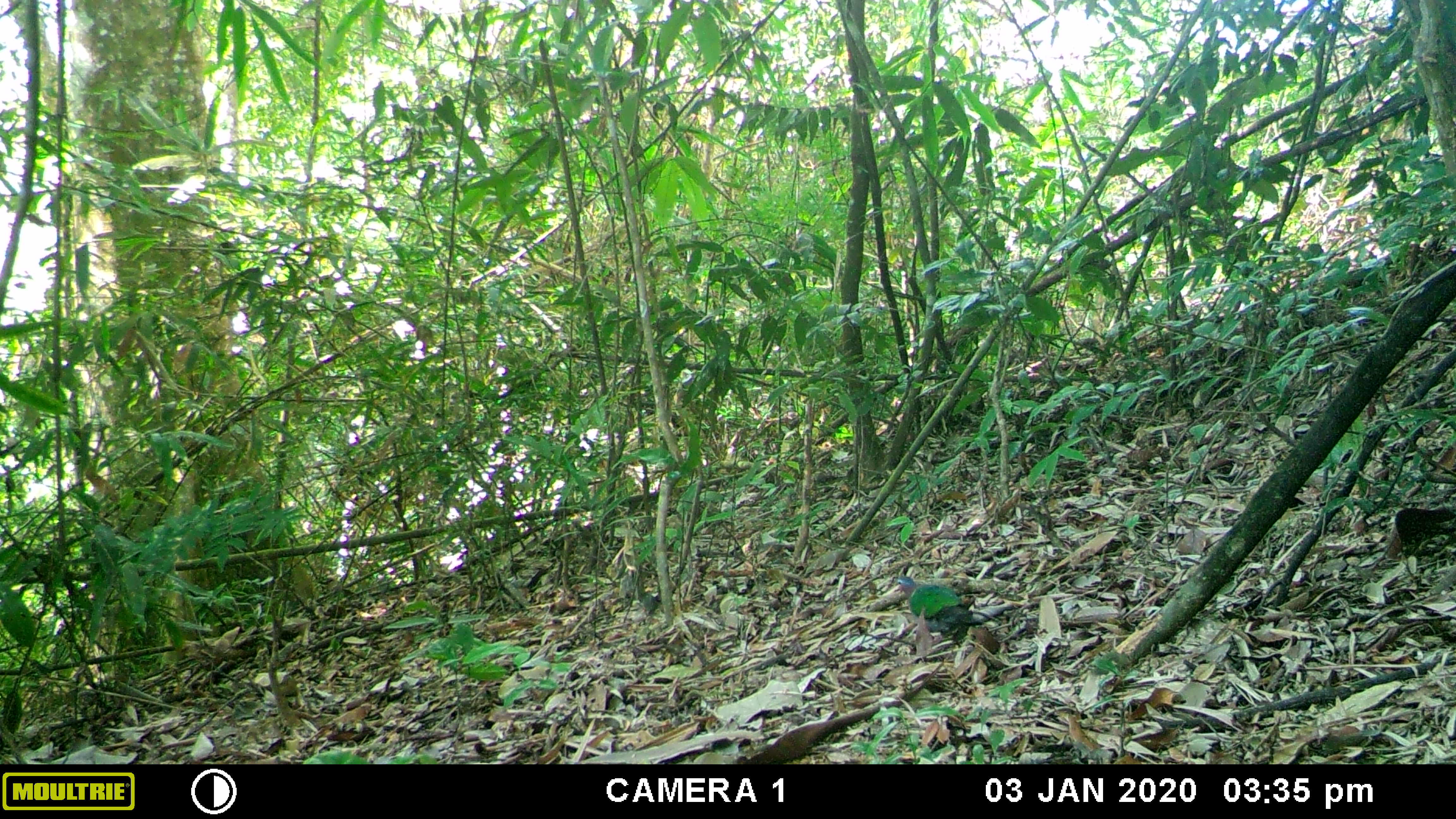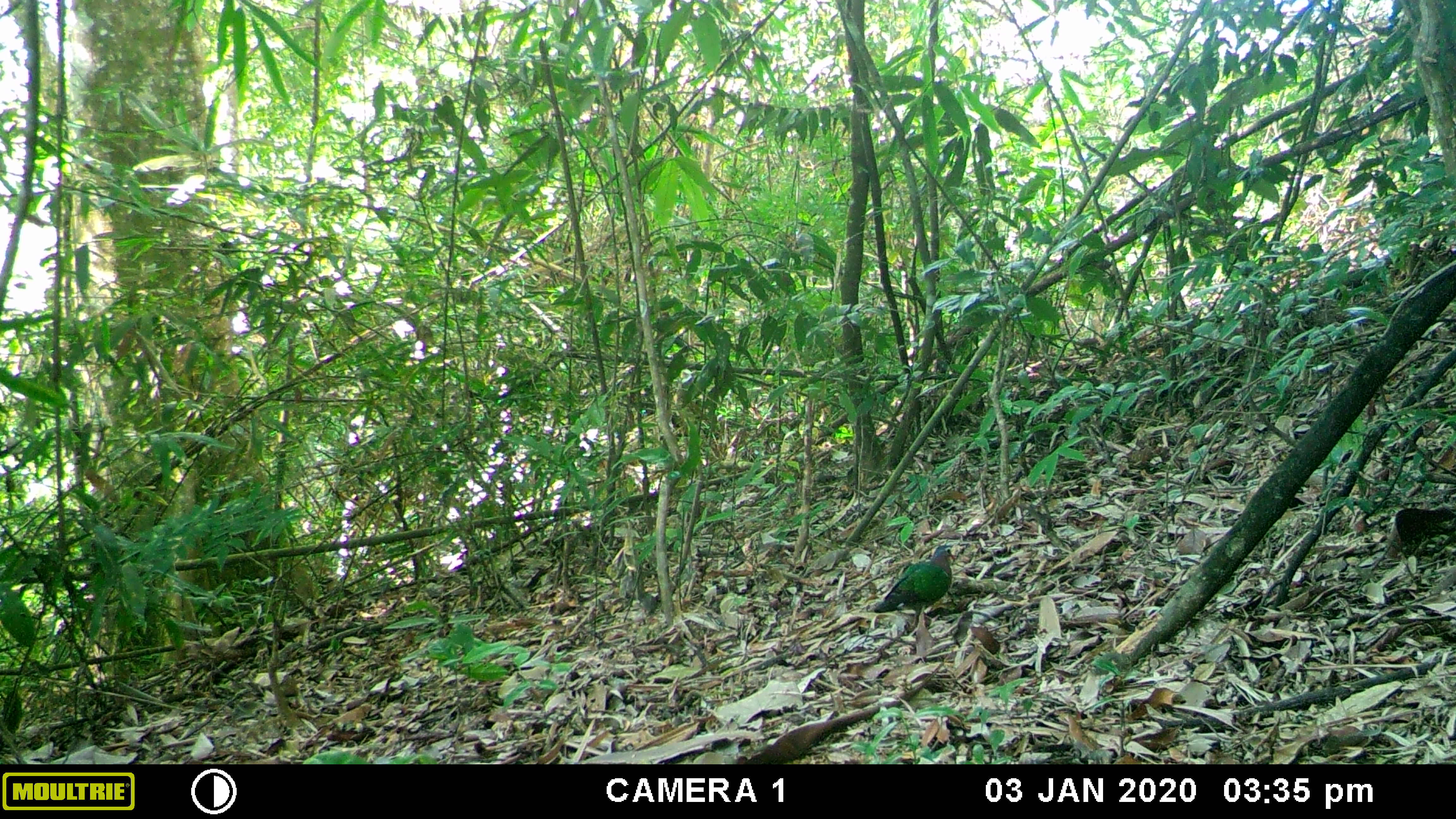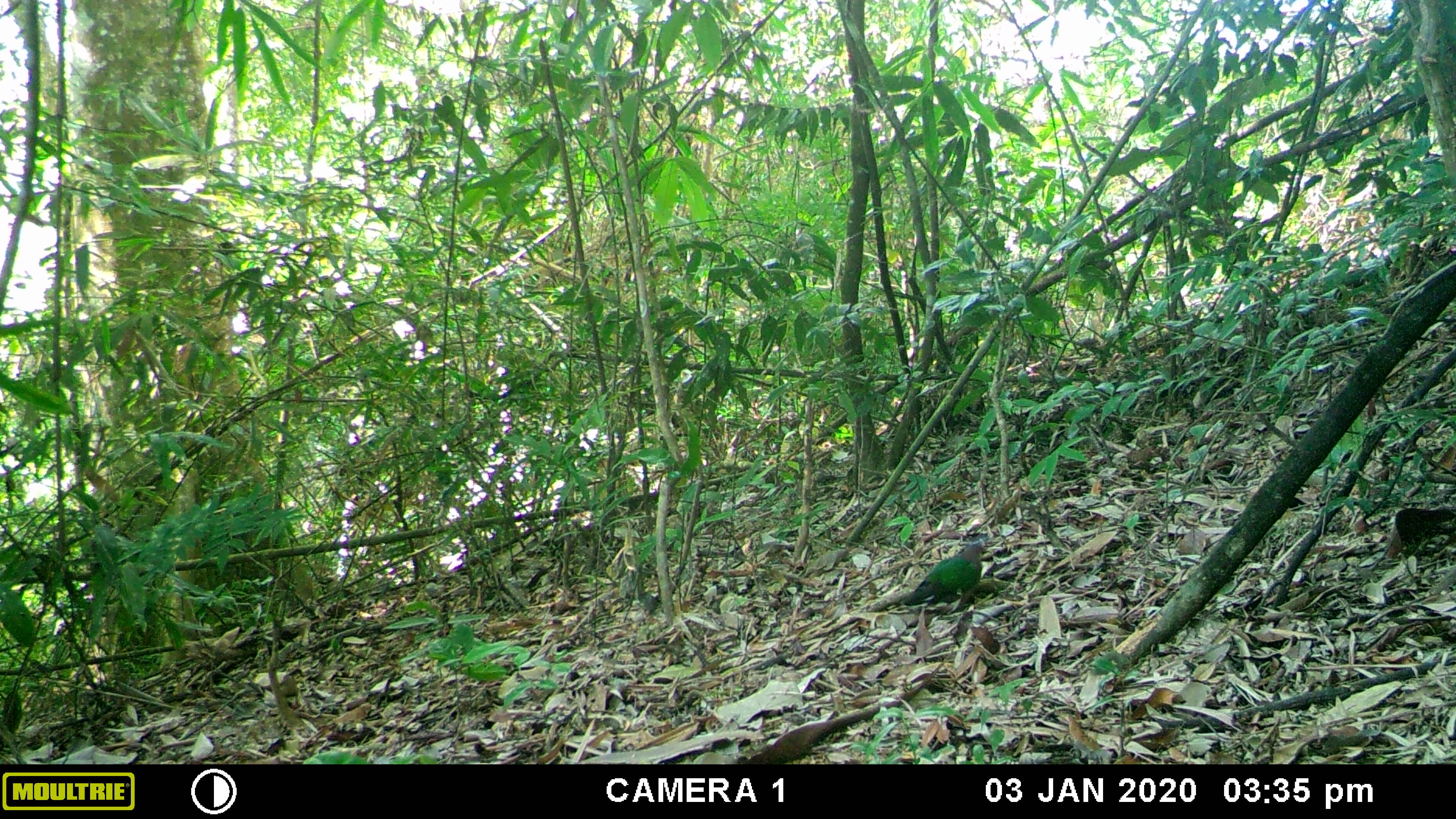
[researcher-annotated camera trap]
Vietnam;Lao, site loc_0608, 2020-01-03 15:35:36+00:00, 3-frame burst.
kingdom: Animalia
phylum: Chordata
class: Aves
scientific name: Aves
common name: bird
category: unidentified bird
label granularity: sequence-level